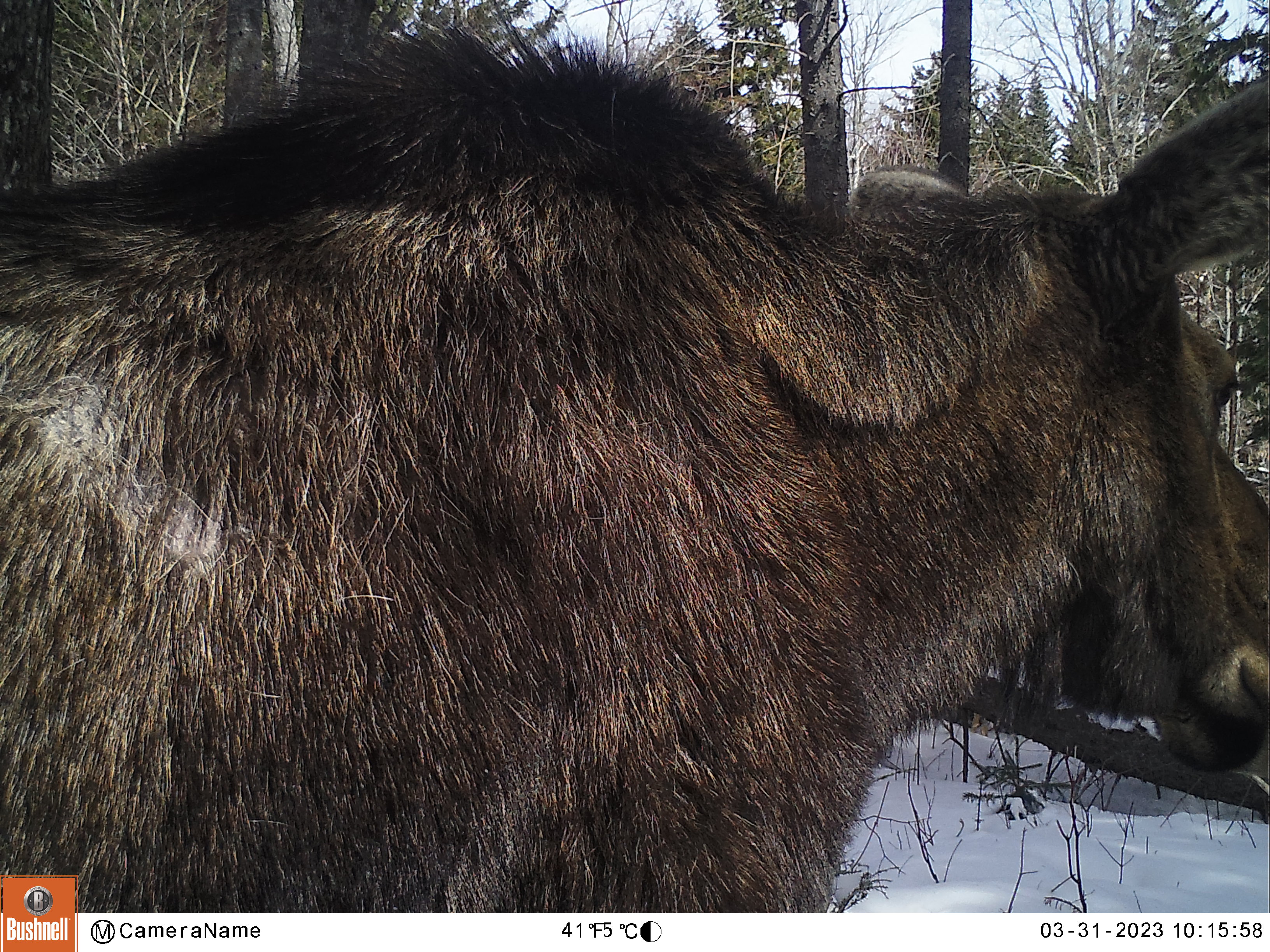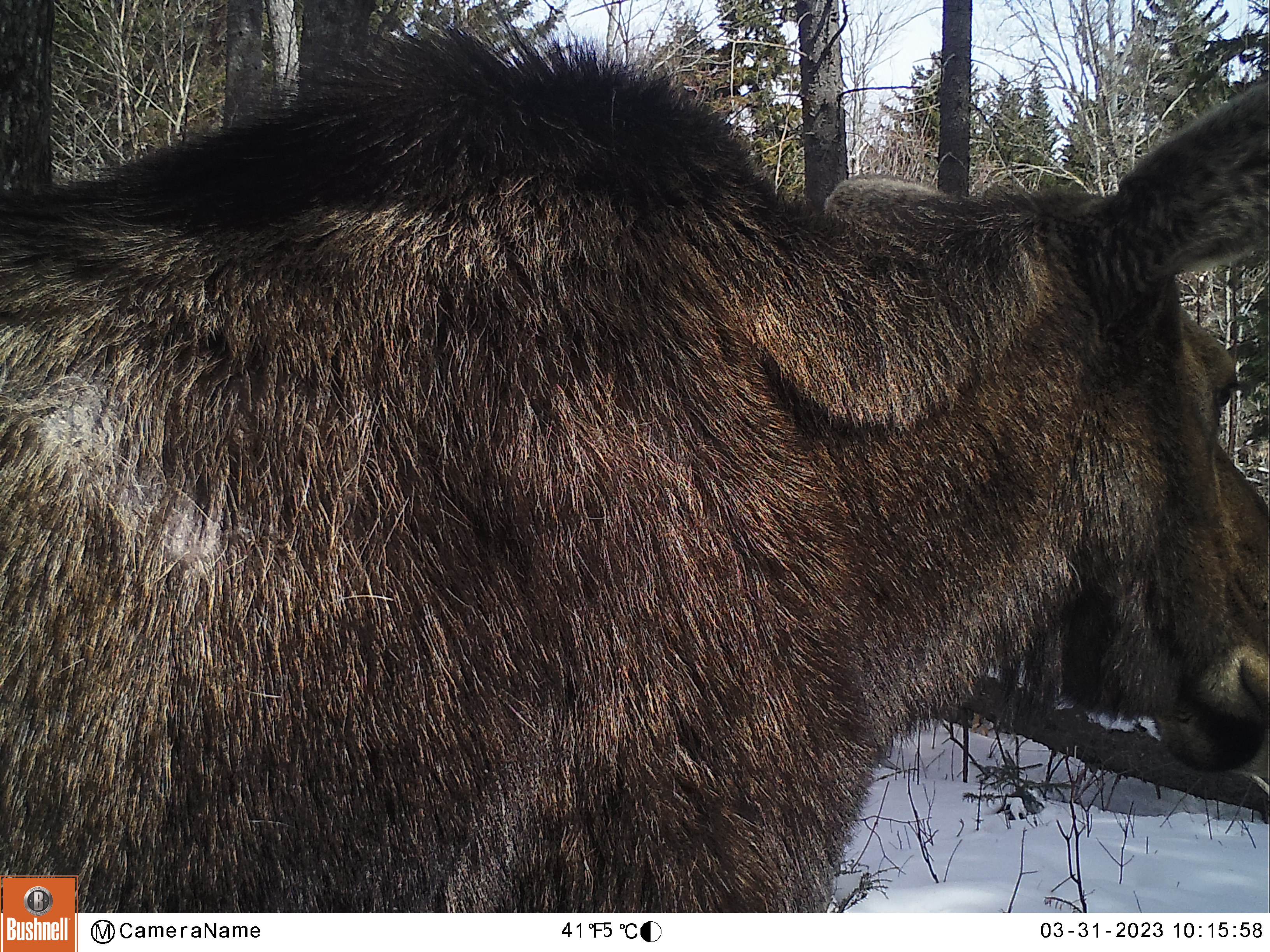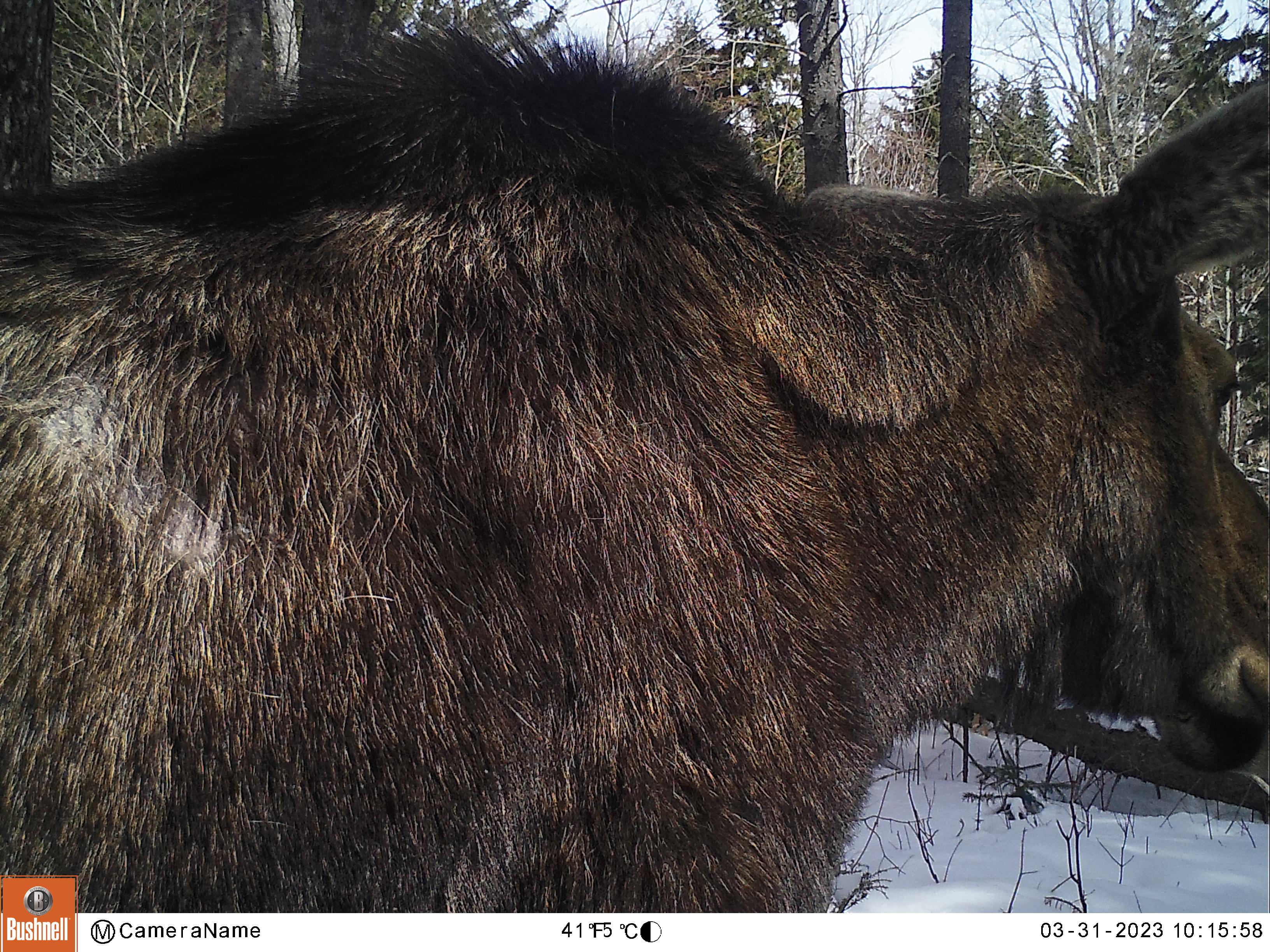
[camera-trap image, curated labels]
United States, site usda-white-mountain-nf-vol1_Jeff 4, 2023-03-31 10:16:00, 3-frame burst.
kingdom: Animalia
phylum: Chordata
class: Mammalia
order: Artiodactyla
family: Cervidae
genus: Alces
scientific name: Alces alces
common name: moose